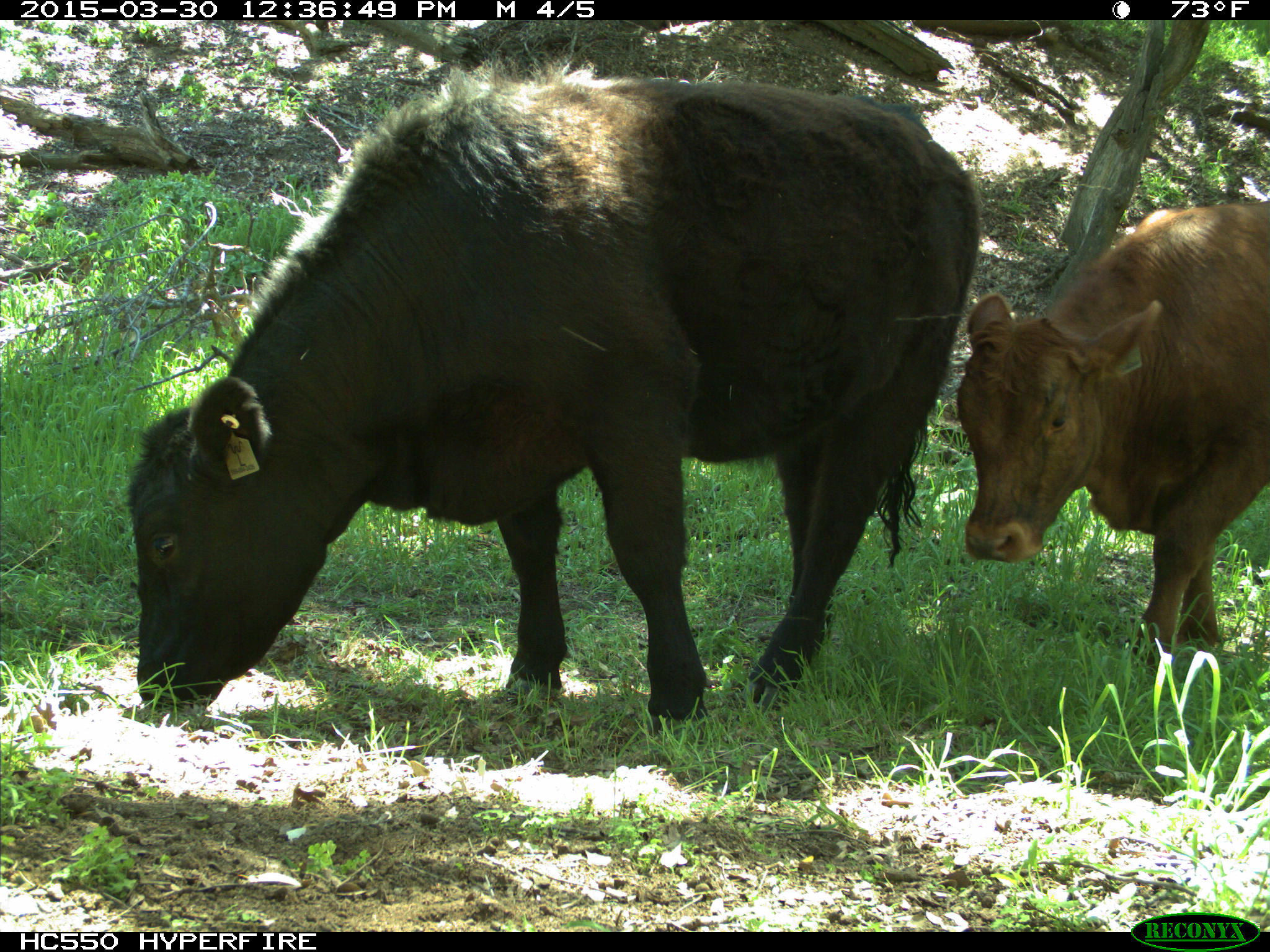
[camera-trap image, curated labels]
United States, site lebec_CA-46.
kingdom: Animalia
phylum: Chordata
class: Mammalia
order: Artiodactyla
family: Bovidae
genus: Bos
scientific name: Bos taurus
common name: domestic cow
Bos taurus (domestic cow).